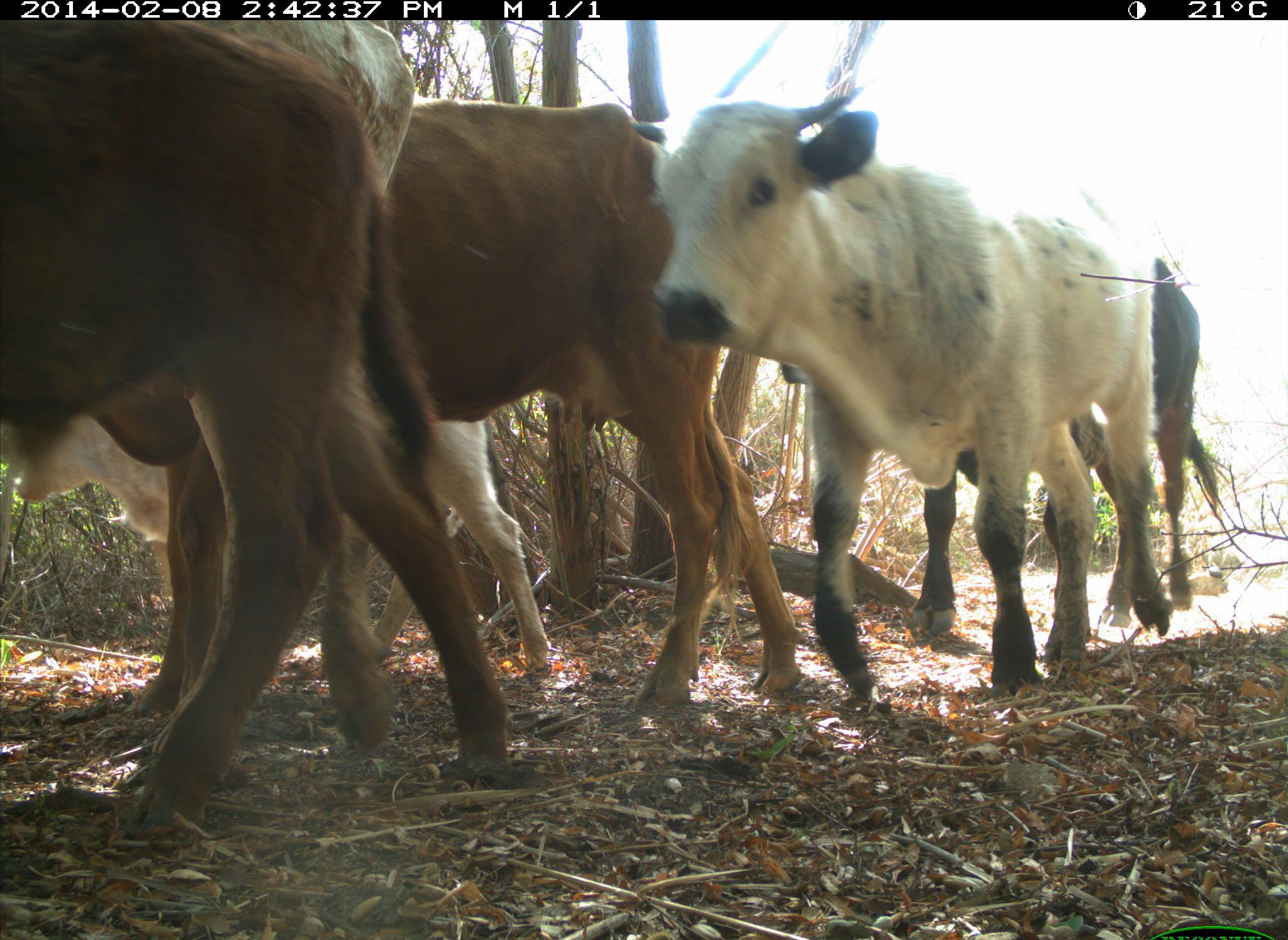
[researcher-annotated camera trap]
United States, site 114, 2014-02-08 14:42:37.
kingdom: Animalia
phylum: Chordata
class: Mammalia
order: Artiodactyla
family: Bovidae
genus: Bos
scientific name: Bos taurus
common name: cow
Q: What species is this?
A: Cow (Bos taurus).